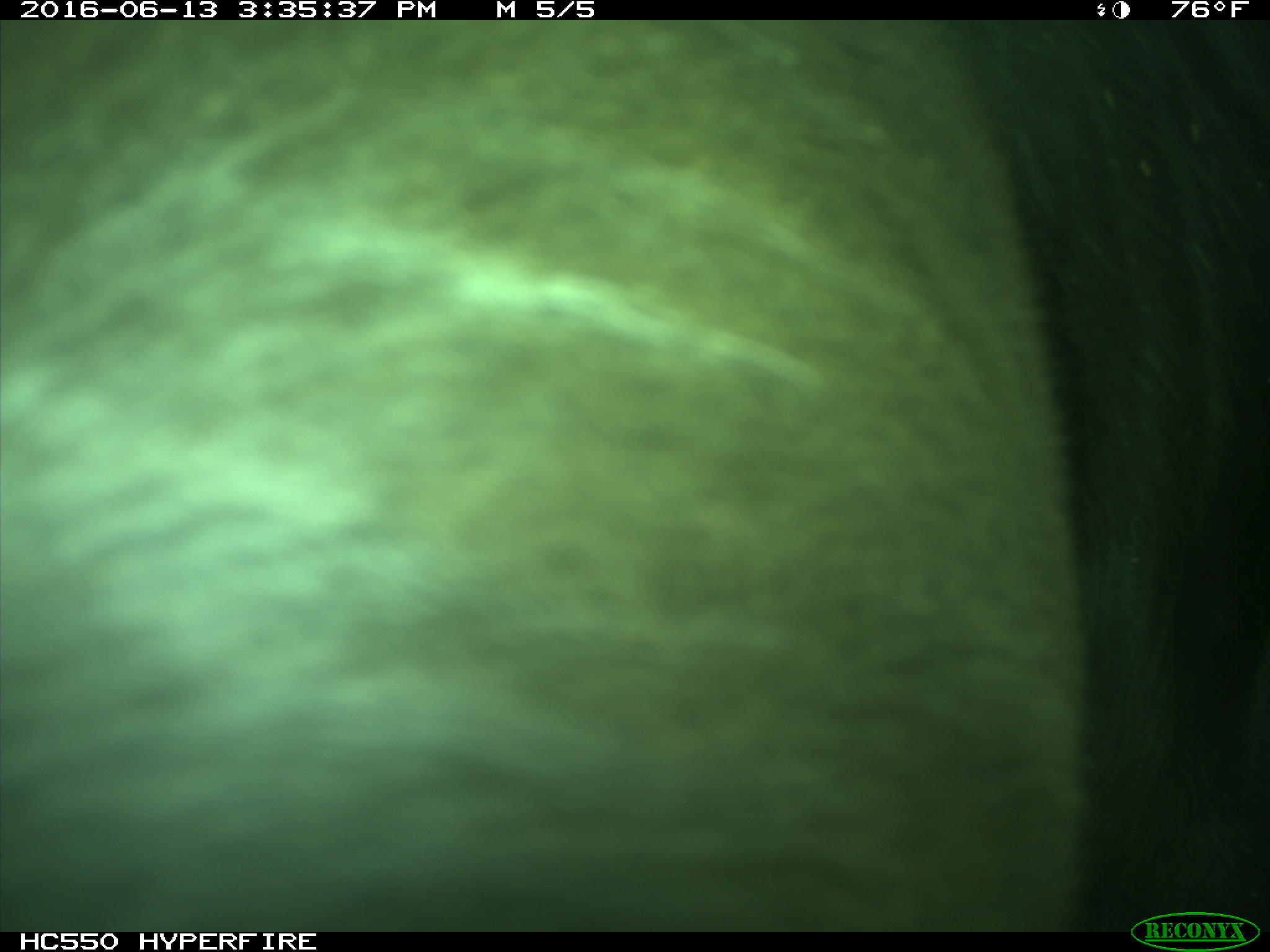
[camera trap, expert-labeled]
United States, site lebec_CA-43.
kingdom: Animalia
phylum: Chordata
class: Mammalia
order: Artiodactyla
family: Bovidae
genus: Bos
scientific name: Bos taurus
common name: domestic cow